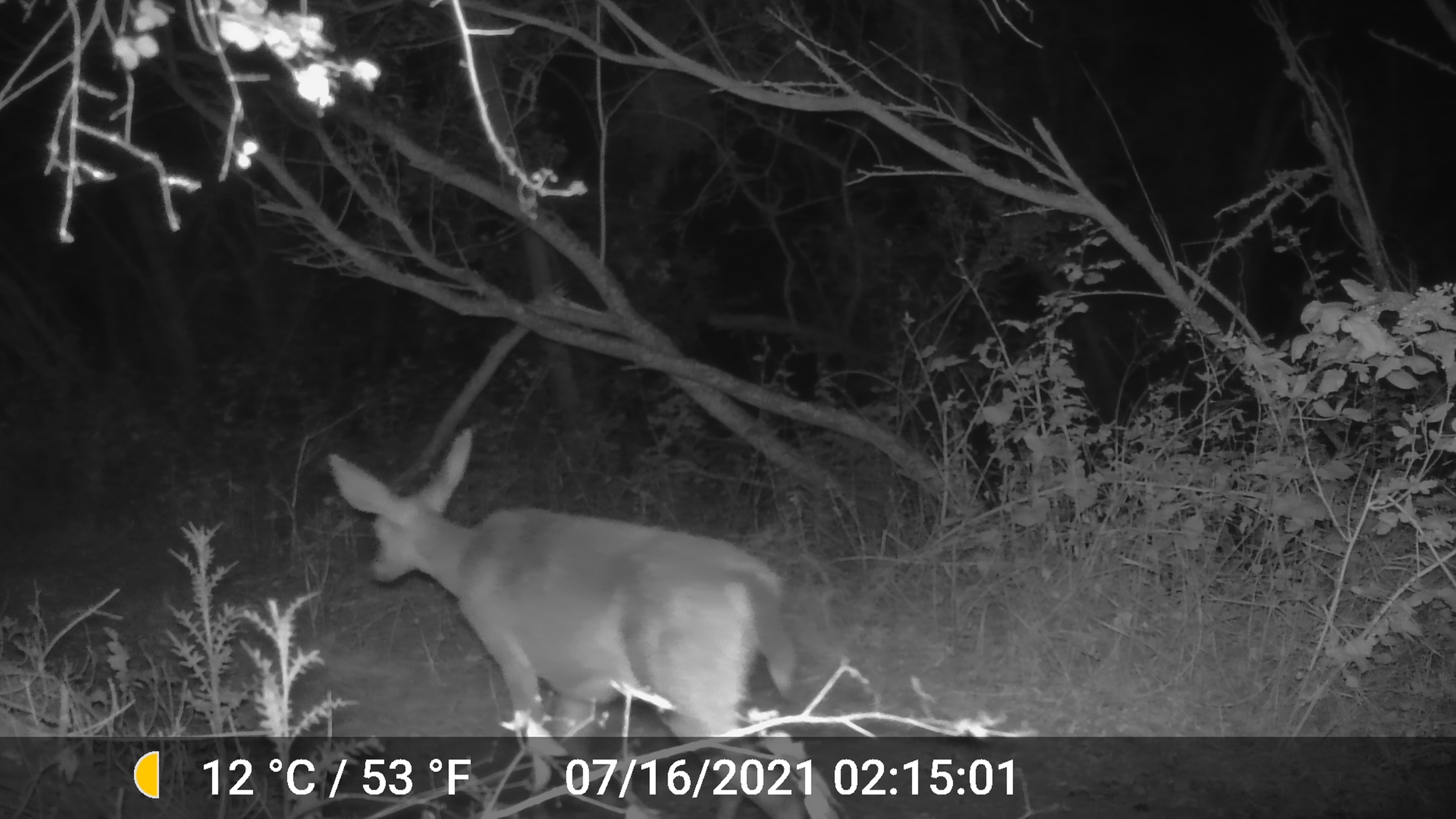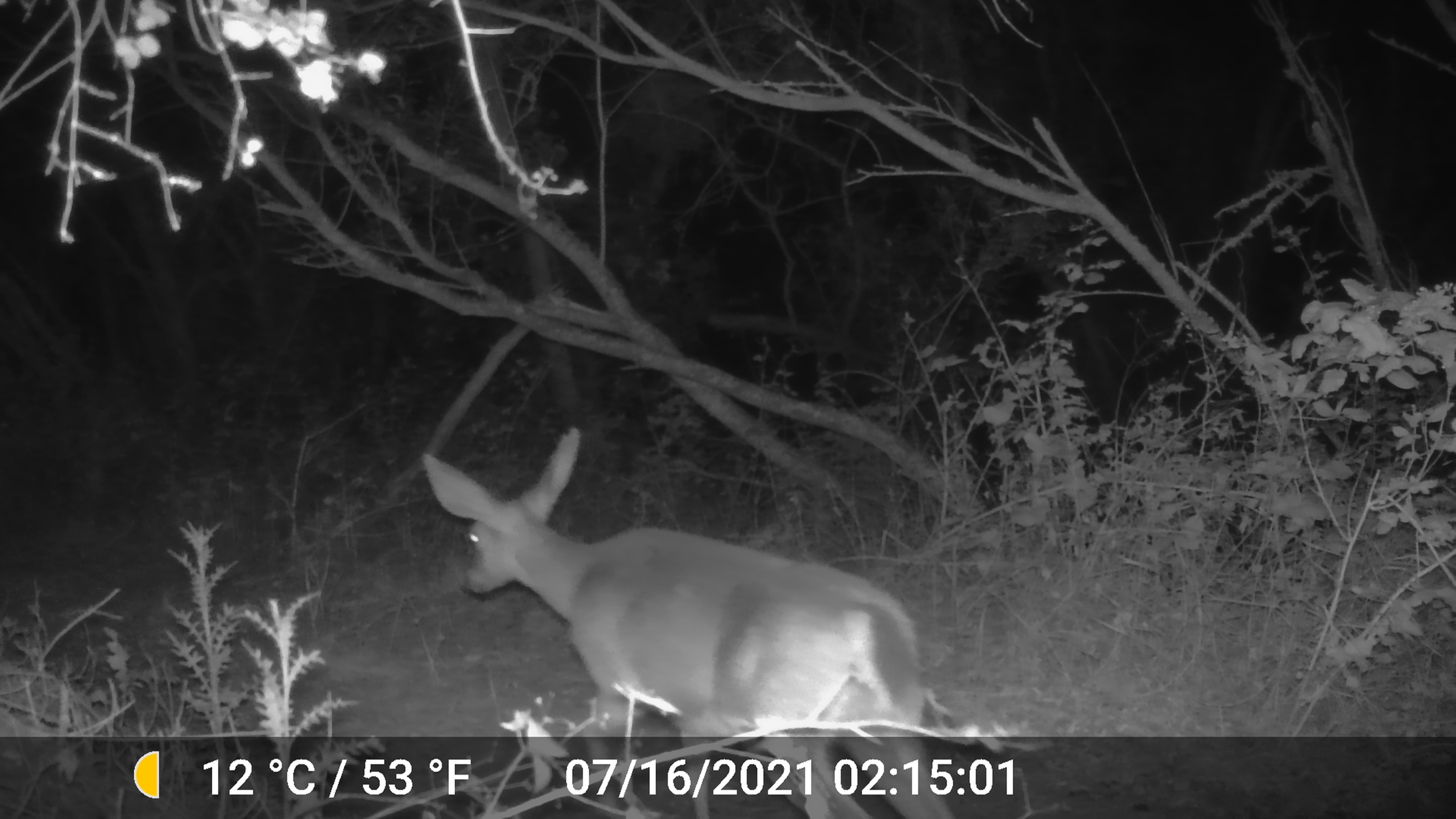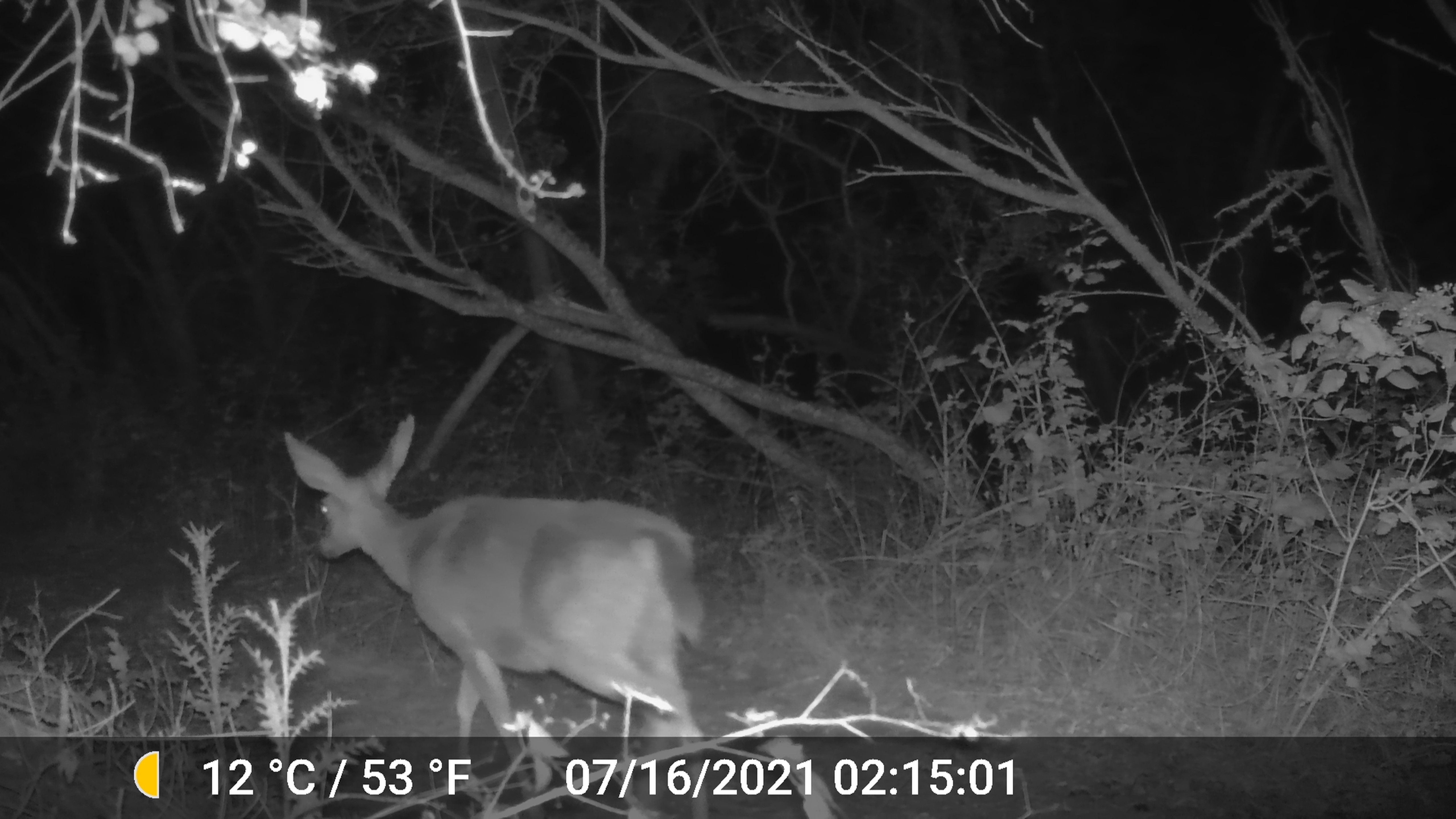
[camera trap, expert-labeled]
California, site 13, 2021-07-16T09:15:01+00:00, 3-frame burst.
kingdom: Animalia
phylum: Chordata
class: Mammalia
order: Artiodactyla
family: Cervidae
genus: Odocoileus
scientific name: Odocoileus hemionus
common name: mule deer